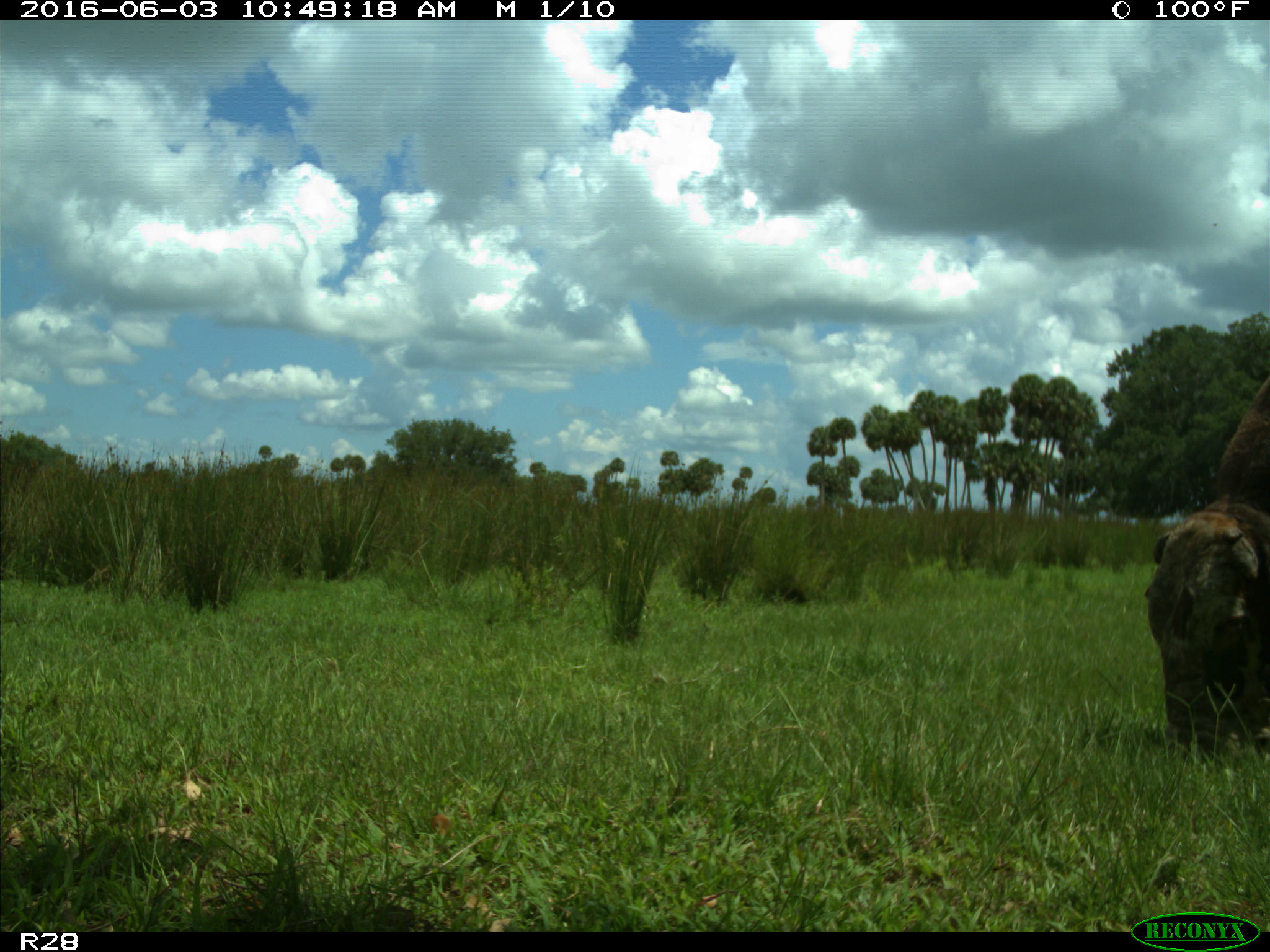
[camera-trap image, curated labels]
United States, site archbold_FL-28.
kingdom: Animalia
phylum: Chordata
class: Mammalia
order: Artiodactyla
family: Bovidae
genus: Bos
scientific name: Bos taurus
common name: domestic cow